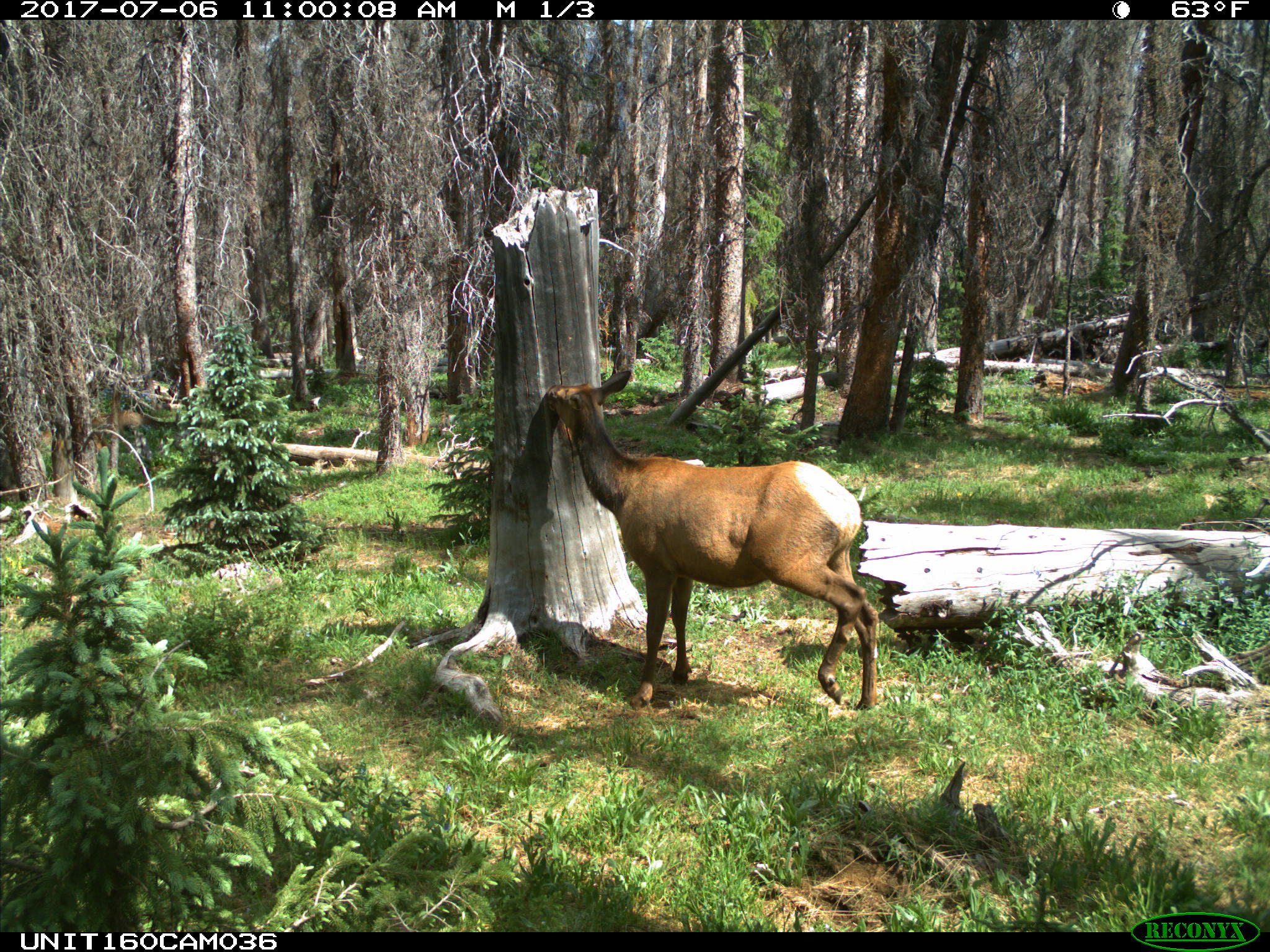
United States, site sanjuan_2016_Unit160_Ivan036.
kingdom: Animalia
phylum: Chordata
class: Mammalia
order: Artiodactyla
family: Cervidae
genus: Cervus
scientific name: Cervus elaphus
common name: red deer